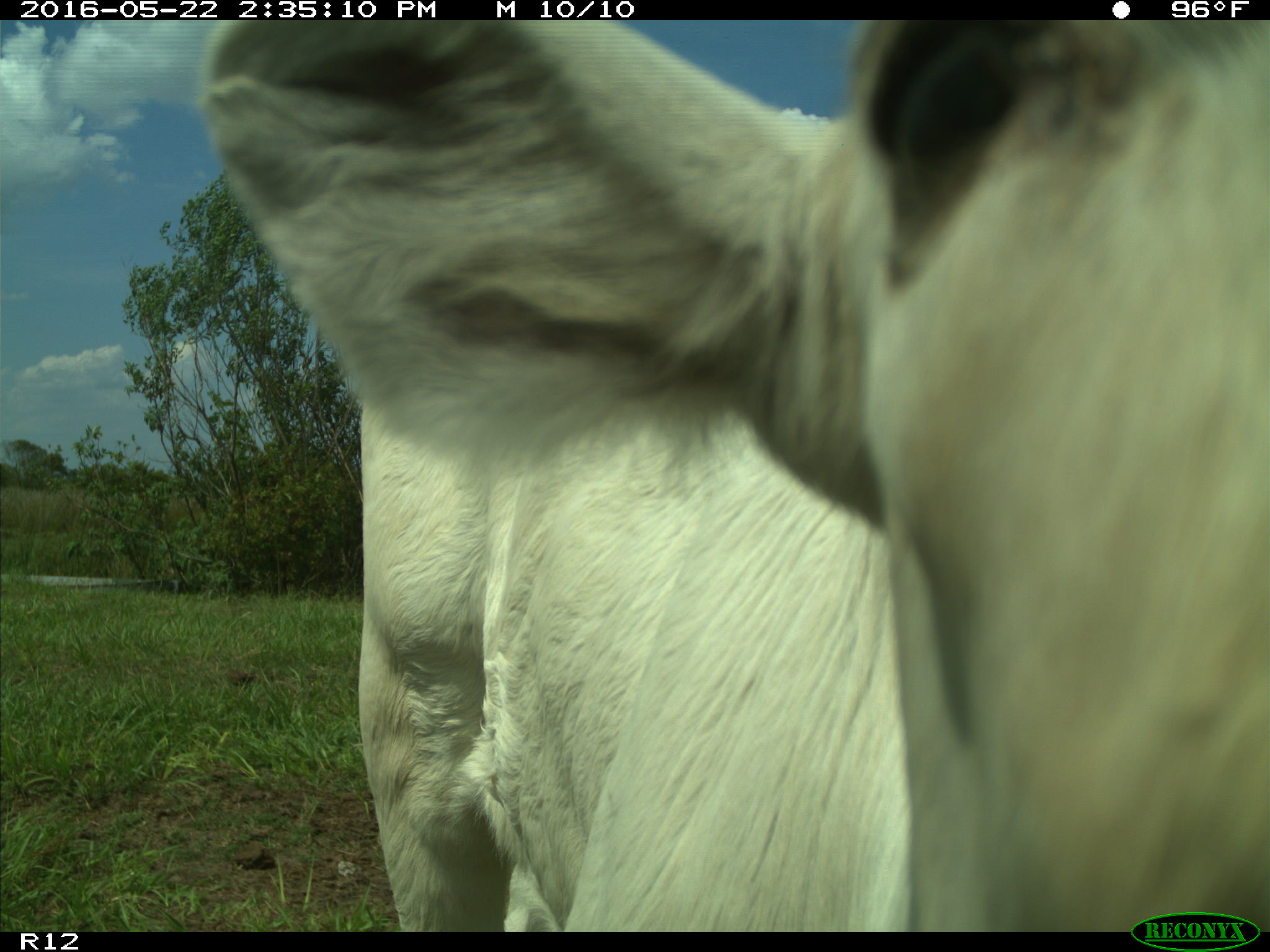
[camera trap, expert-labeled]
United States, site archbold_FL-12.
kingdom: Animalia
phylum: Chordata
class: Mammalia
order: Artiodactyla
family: Bovidae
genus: Bos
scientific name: Bos taurus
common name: domestic cow